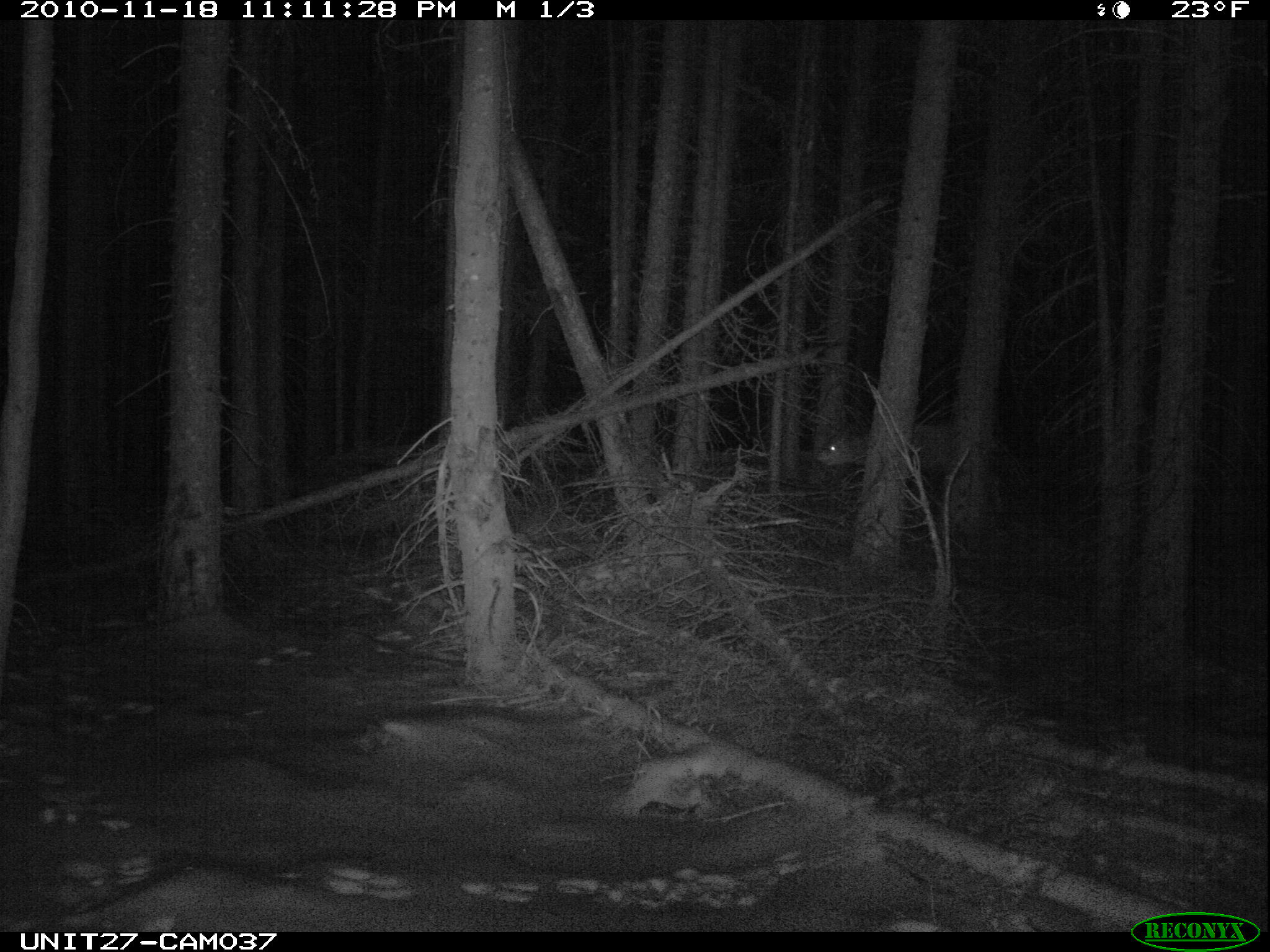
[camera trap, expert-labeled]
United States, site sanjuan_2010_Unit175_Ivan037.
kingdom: Animalia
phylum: Chordata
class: Mammalia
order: Artiodactyla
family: Cervidae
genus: Odocoileus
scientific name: Odocoileus hemionus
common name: mule deer